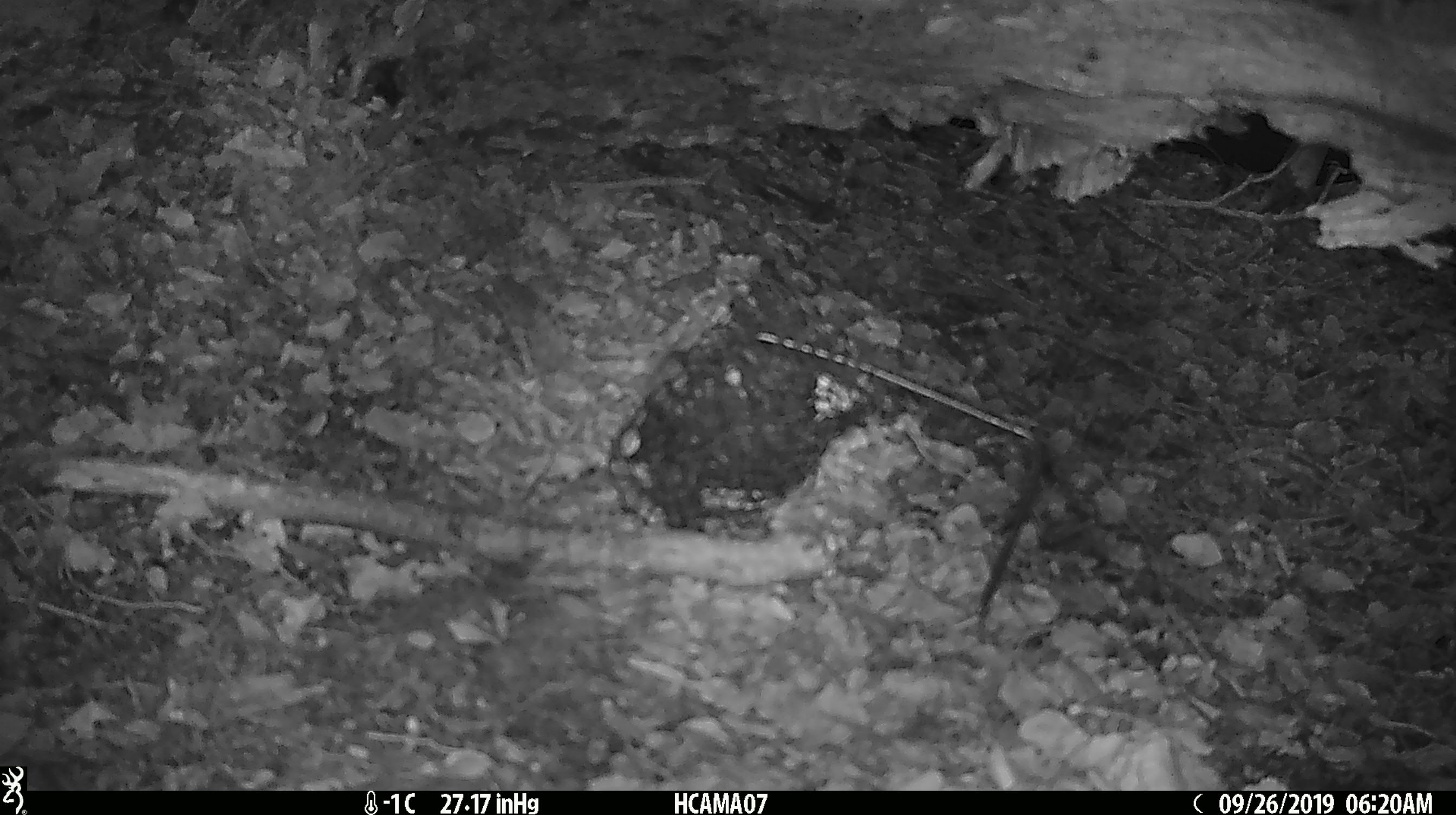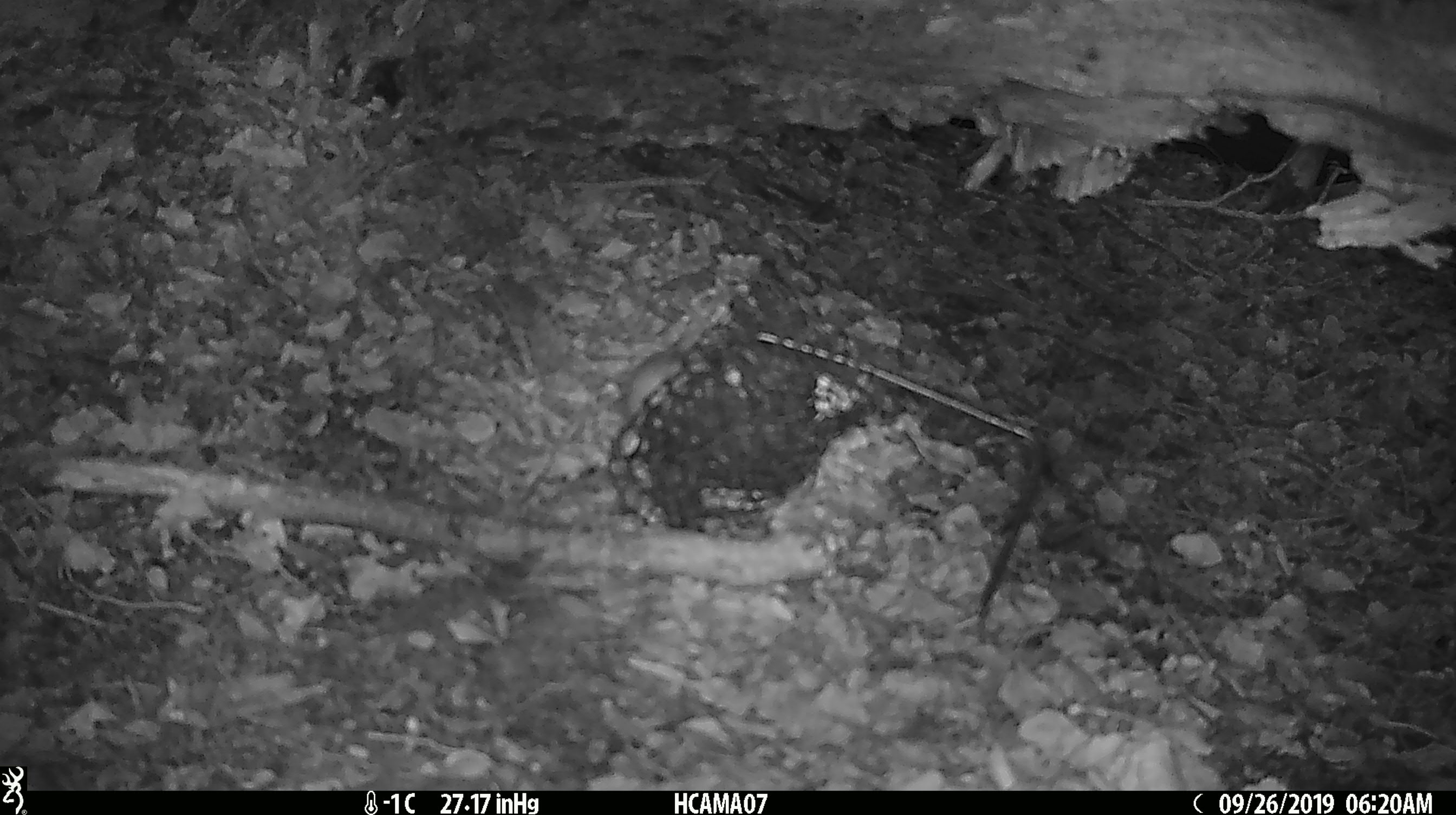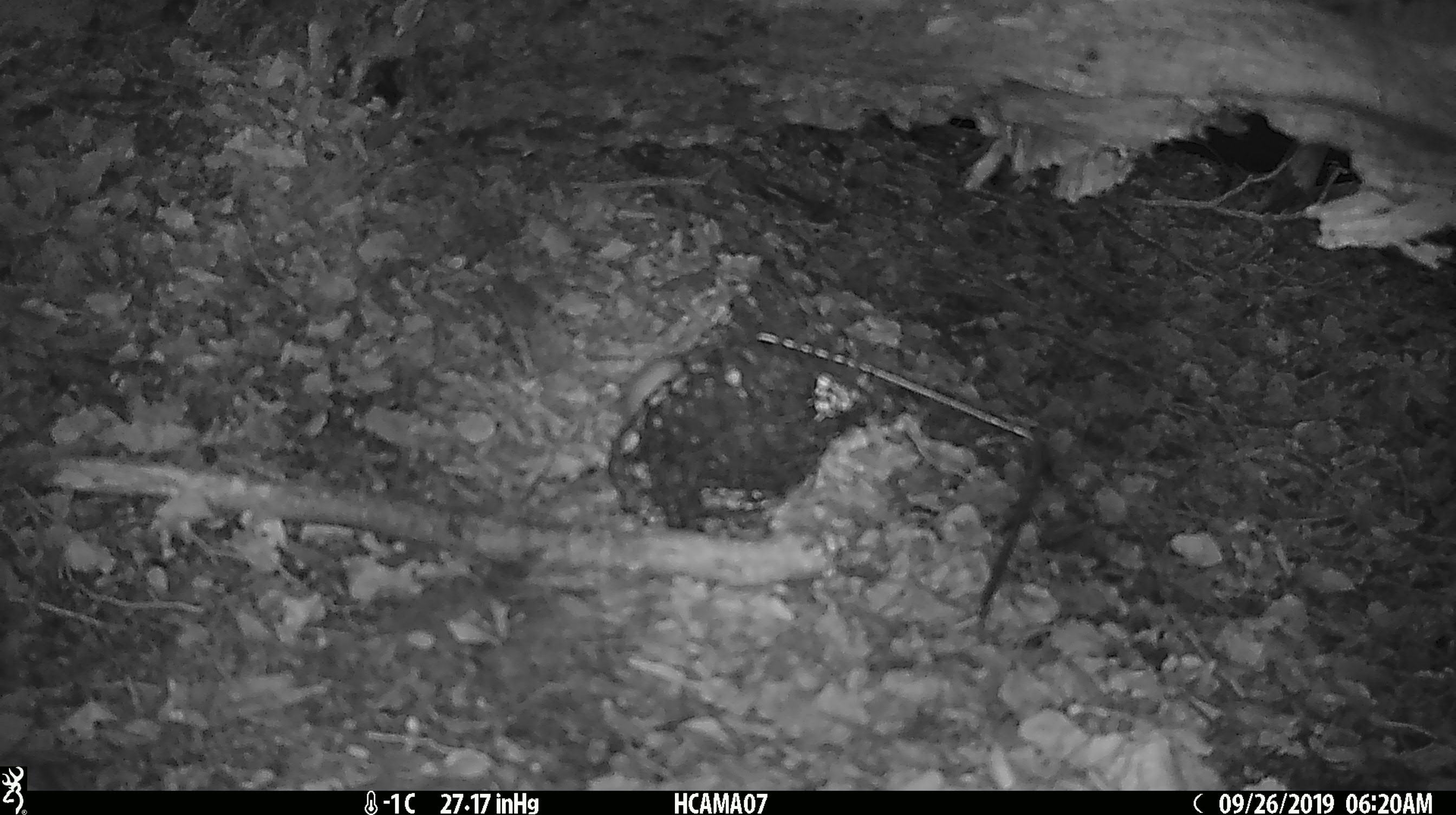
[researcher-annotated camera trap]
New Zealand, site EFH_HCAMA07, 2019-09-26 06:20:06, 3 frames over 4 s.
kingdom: Animalia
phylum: Chordata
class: Mammalia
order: Rodentia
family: Muridae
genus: Mus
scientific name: Mus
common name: mouse